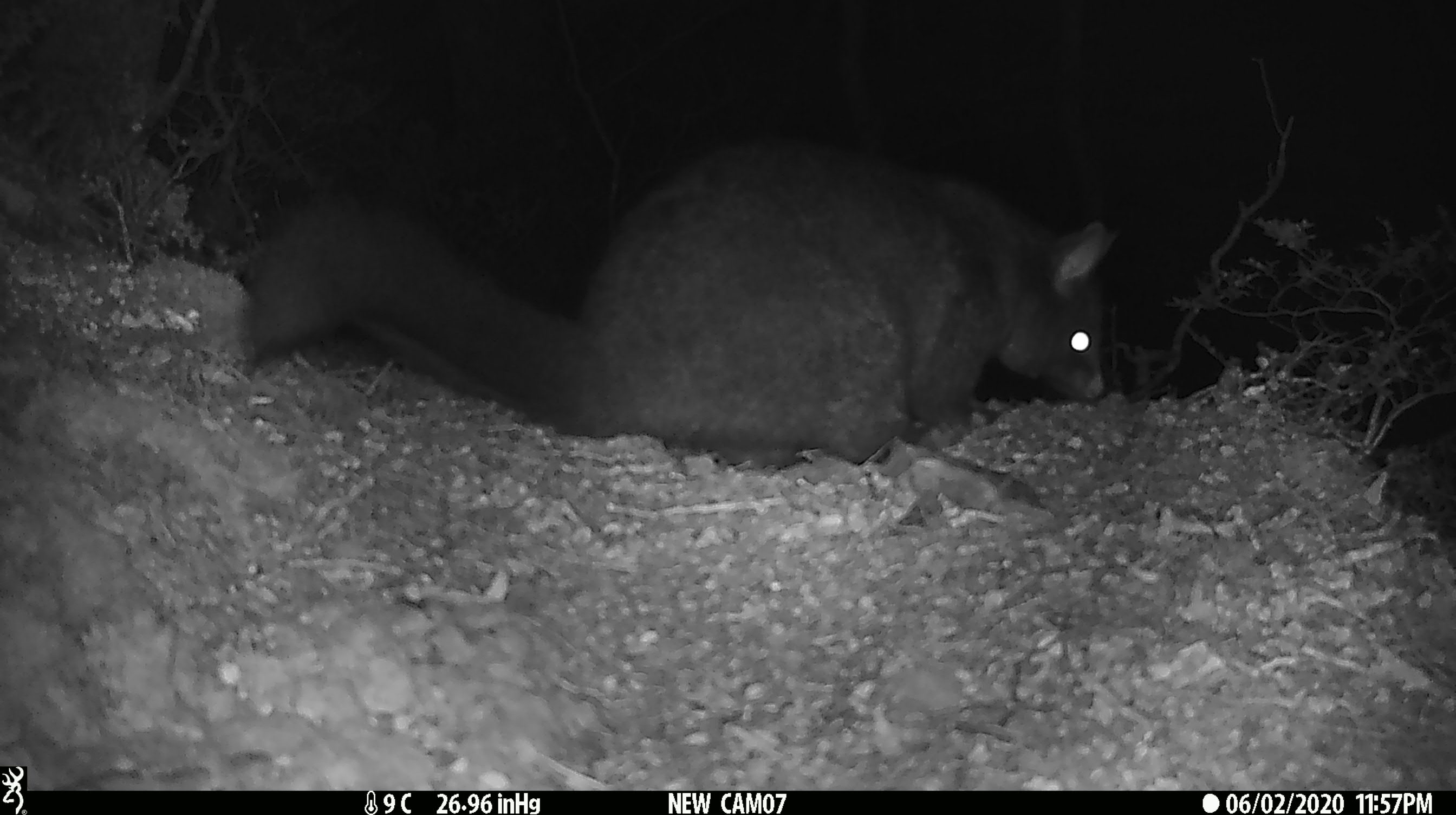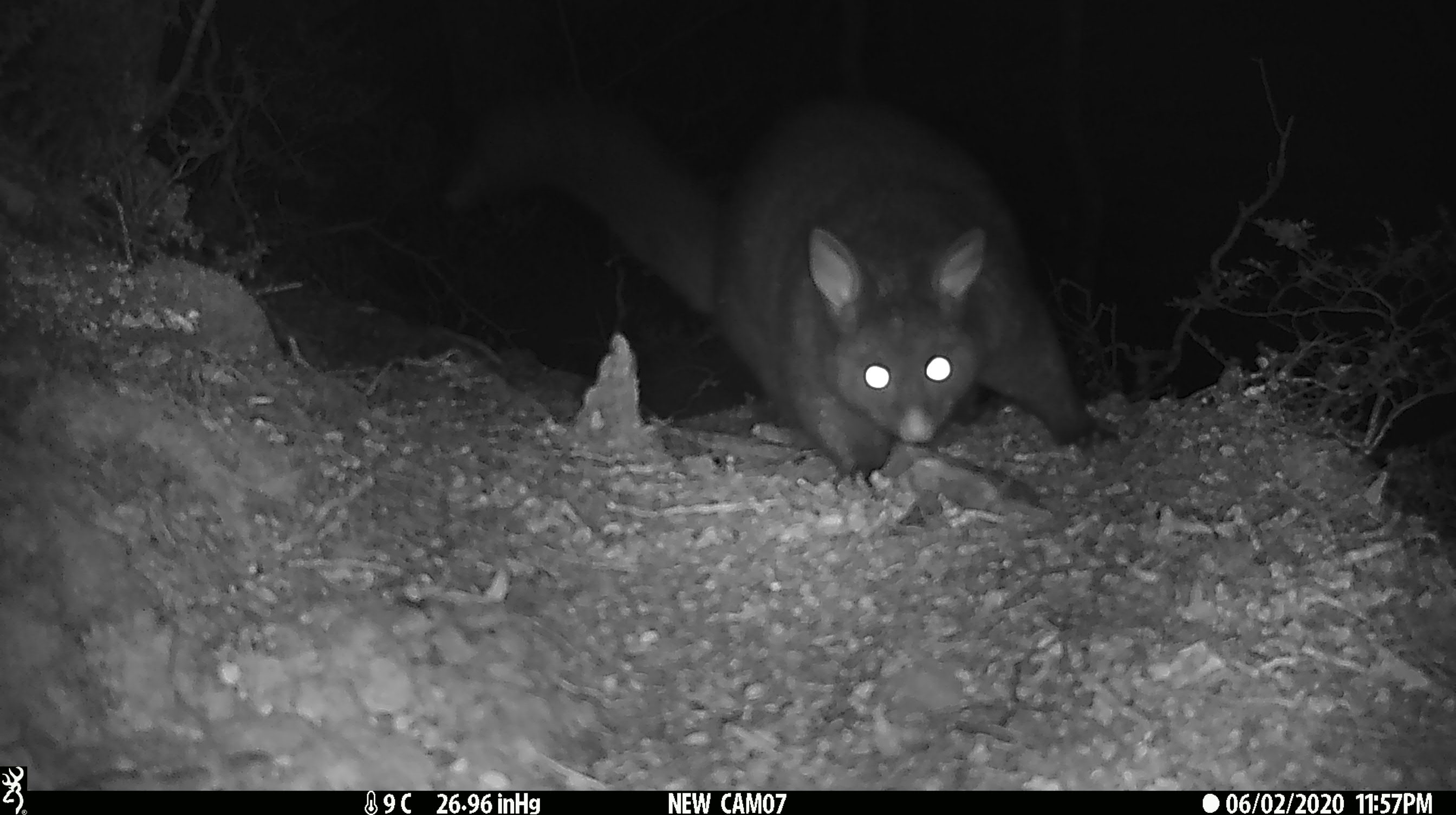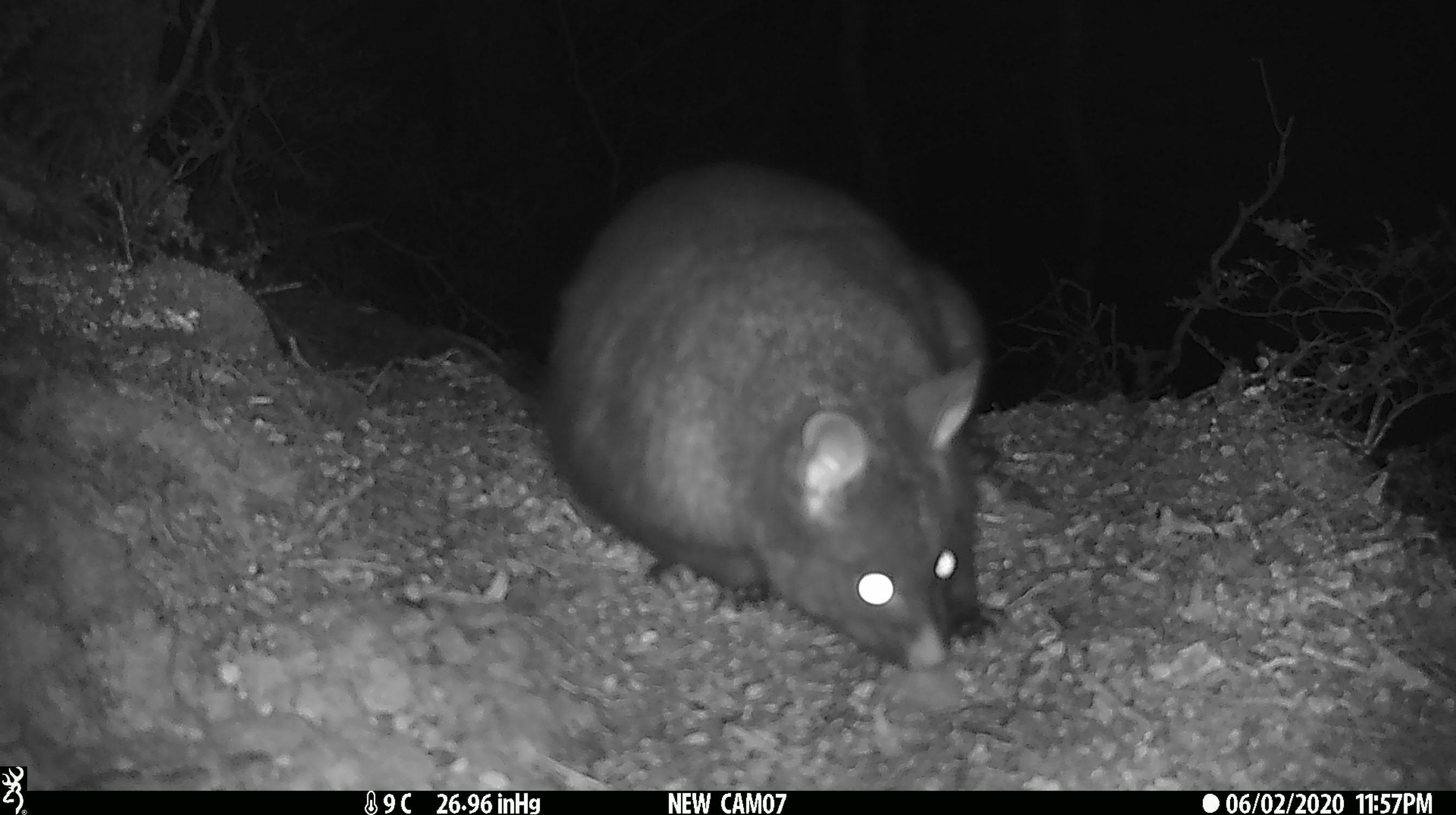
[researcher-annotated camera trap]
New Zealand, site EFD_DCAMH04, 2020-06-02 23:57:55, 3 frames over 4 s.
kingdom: Animalia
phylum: Chordata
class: Mammalia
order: Diprotodontia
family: Phalangeridae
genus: Trichosurus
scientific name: Trichosurus vulpecula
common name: common brushtail possum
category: possum